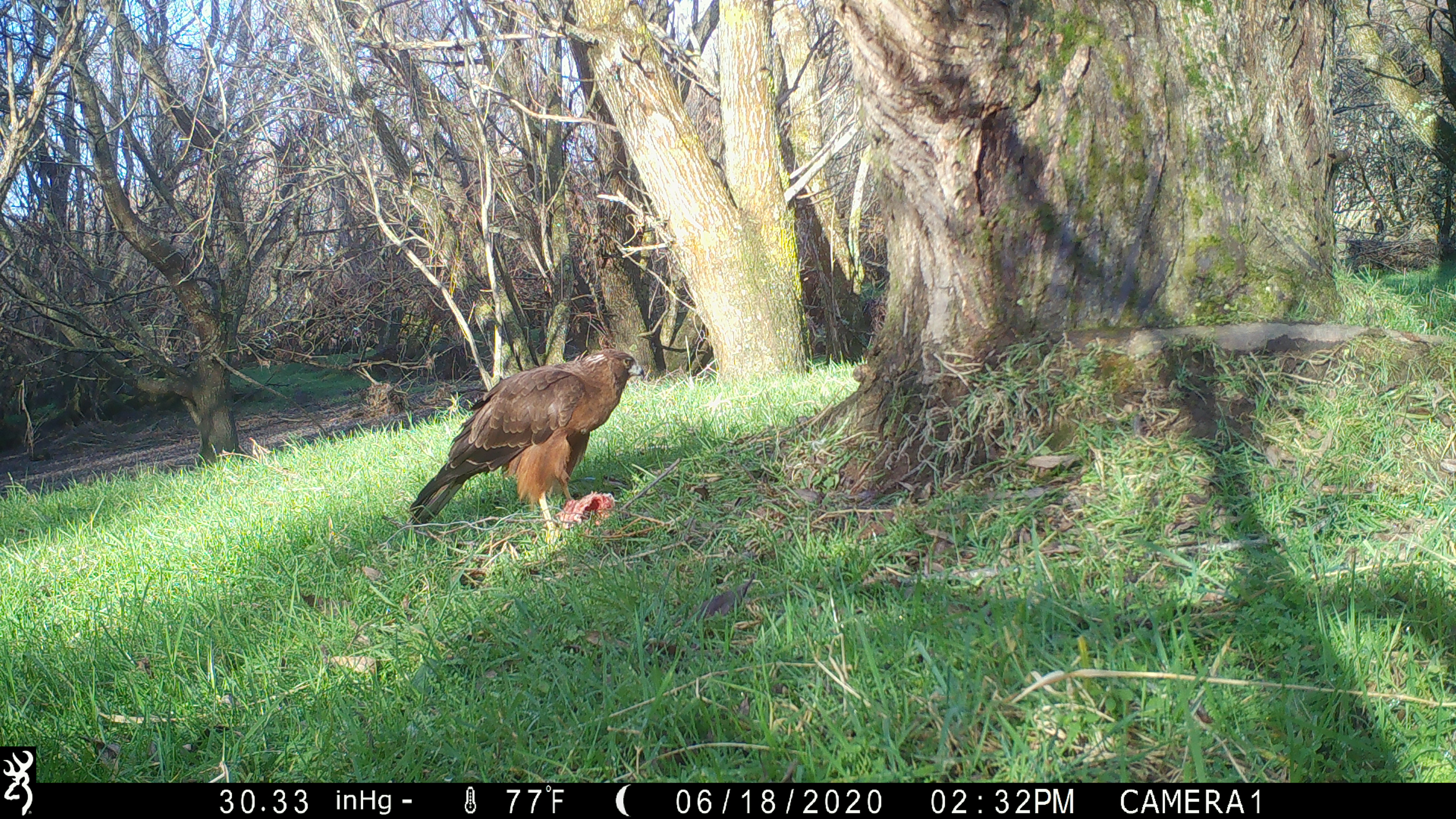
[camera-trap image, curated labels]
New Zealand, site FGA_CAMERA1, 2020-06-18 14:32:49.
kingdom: Animalia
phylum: Chordata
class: Aves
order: Accipitriformes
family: Accipitridae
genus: Circus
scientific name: Circus approximans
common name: swamp harrier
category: harrier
Harrier (swamp harrier) (Circus approximans).